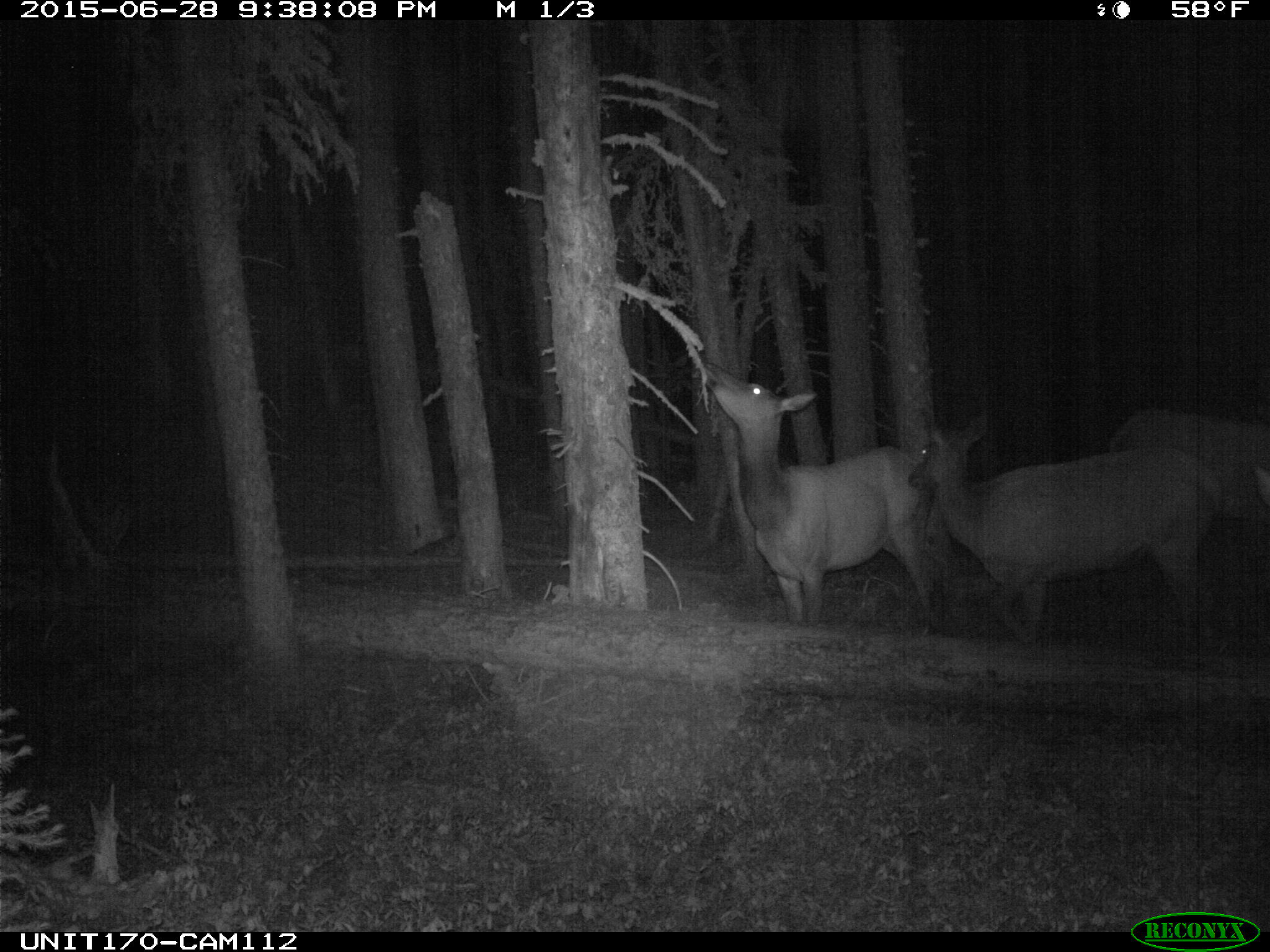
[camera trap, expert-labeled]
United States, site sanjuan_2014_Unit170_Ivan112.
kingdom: Animalia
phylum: Chordata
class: Mammalia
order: Artiodactyla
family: Cervidae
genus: Cervus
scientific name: Cervus elaphus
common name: red deer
Cervus elaphus (red deer).